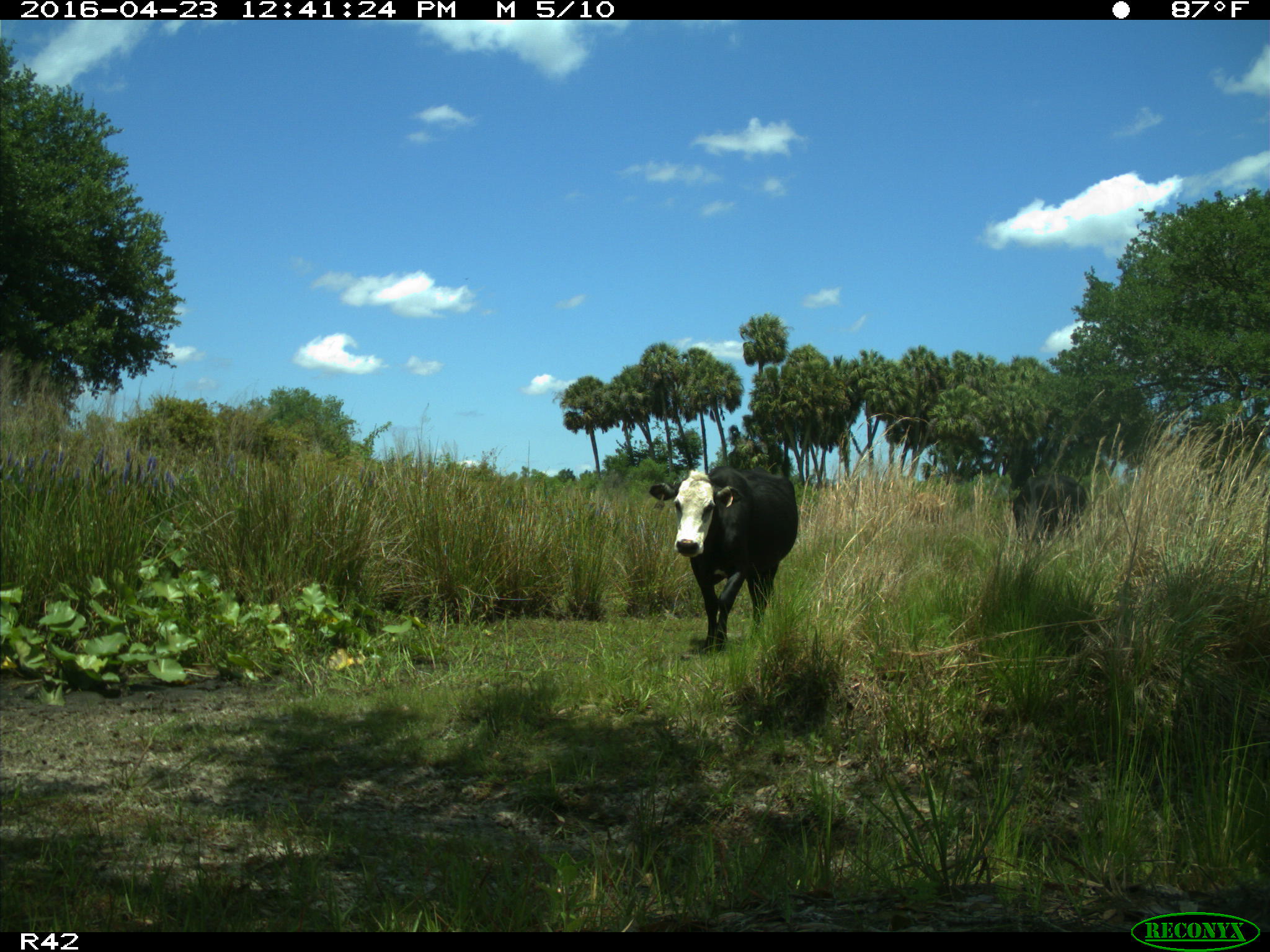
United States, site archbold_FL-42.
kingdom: Animalia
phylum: Chordata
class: Mammalia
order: Artiodactyla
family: Bovidae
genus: Bos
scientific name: Bos taurus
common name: domestic cow